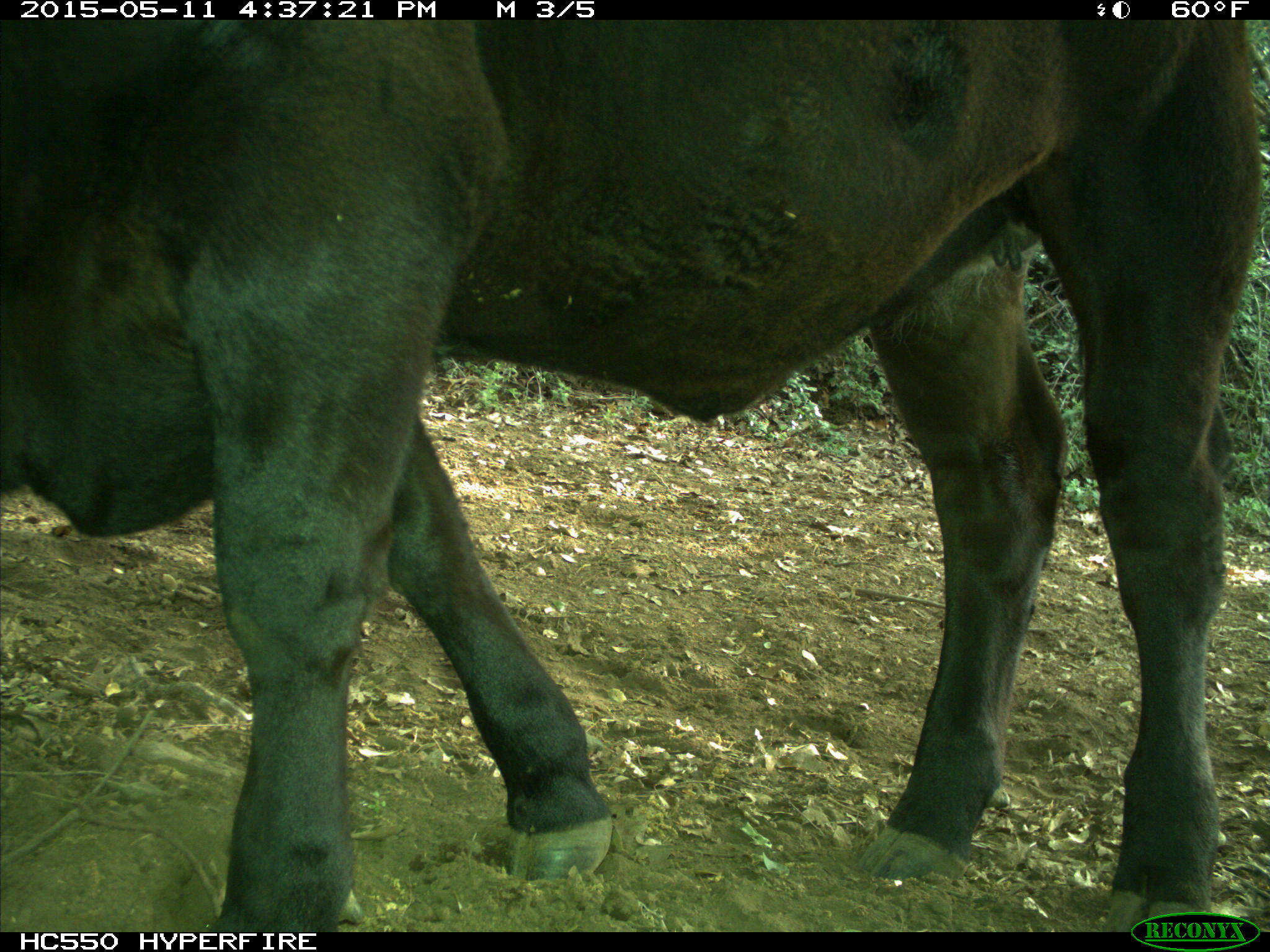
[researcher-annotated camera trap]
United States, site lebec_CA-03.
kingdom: Animalia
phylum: Chordata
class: Mammalia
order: Artiodactyla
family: Bovidae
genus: Bos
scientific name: Bos taurus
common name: domestic cow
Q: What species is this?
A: Bos taurus (domestic cow).